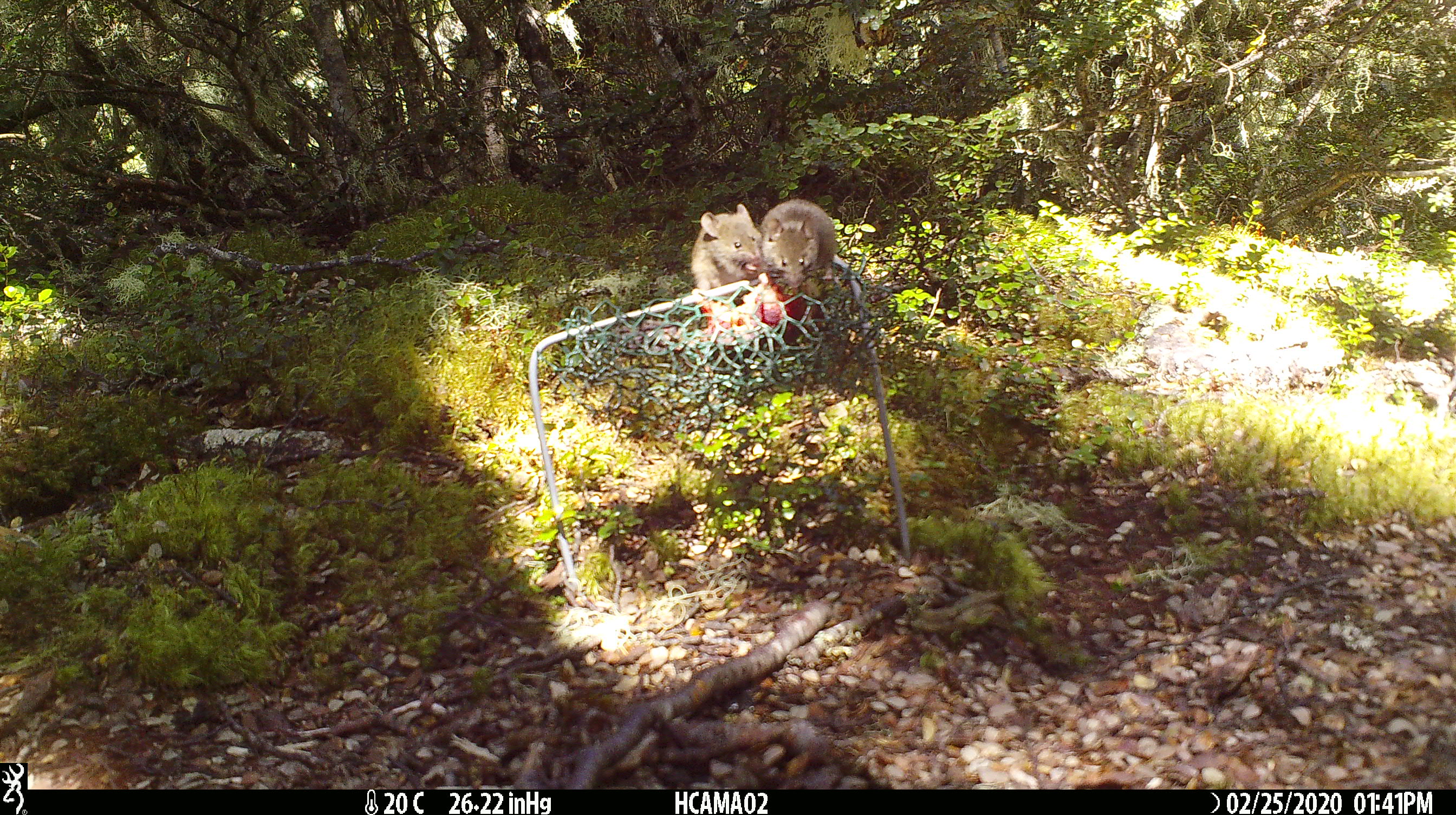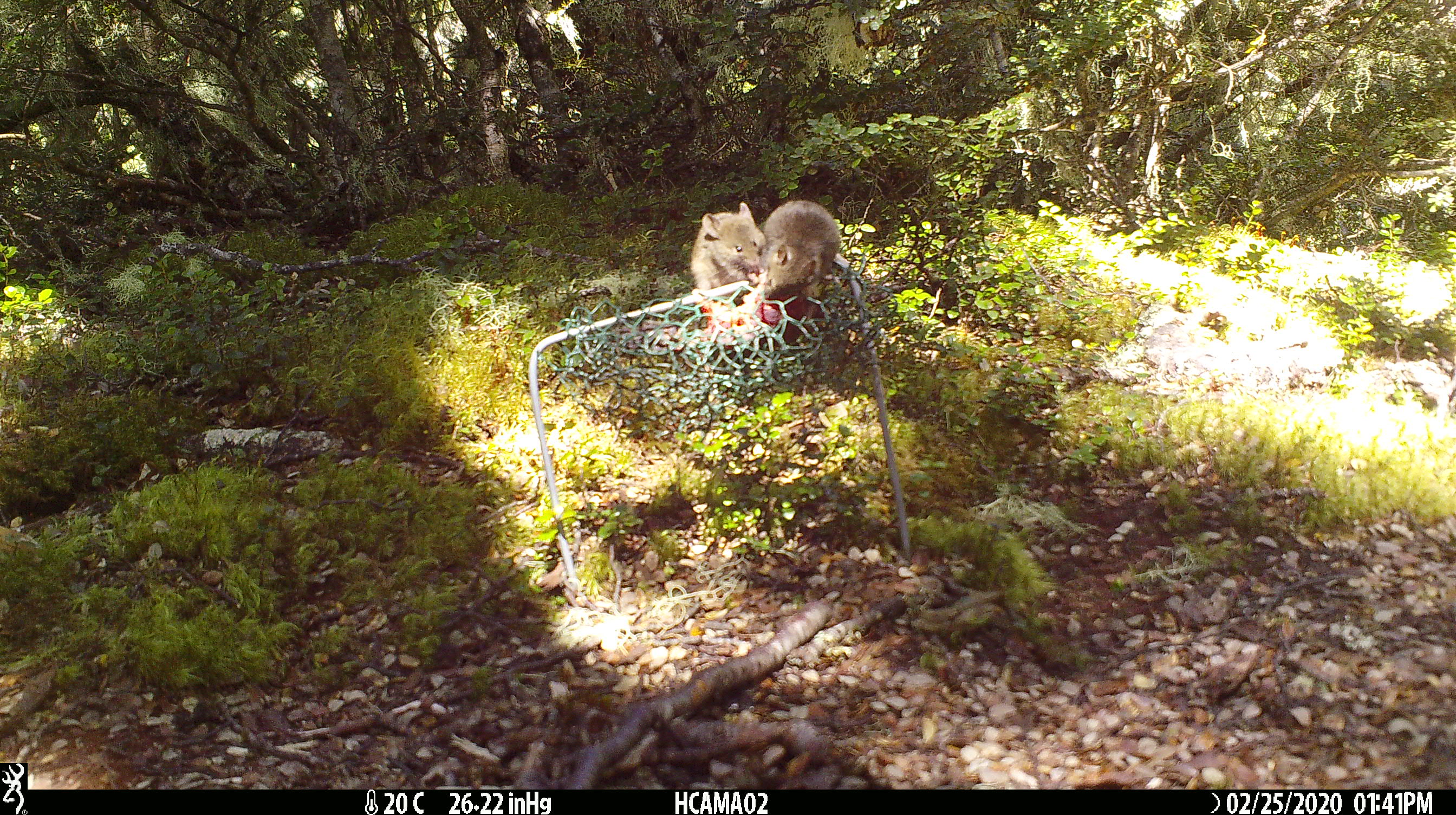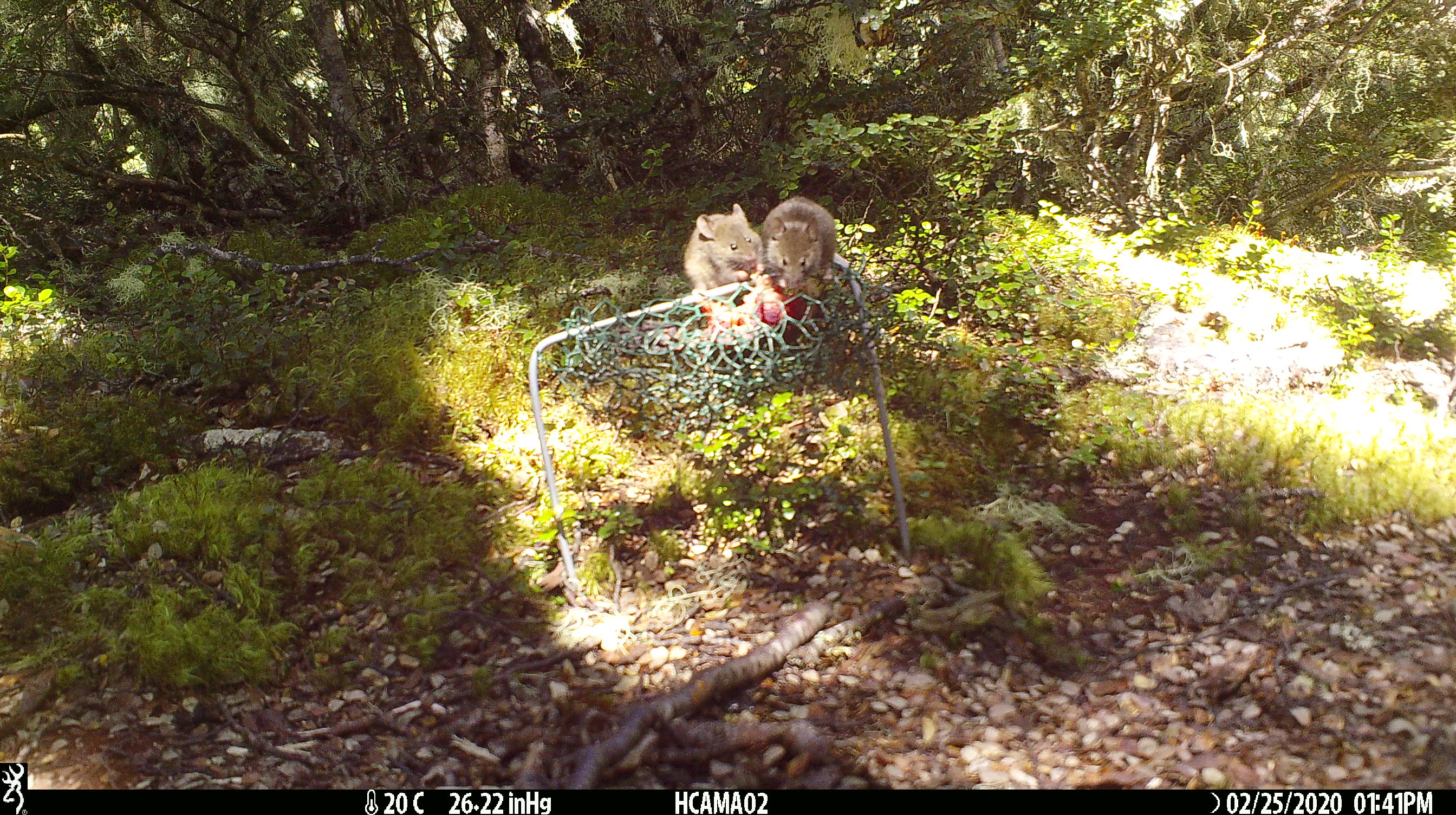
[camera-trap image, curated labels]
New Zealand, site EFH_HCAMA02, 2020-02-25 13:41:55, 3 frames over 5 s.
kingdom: Animalia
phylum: Chordata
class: Mammalia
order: Rodentia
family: Muridae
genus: Mus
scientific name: Mus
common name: mouse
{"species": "mouse (Mus)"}